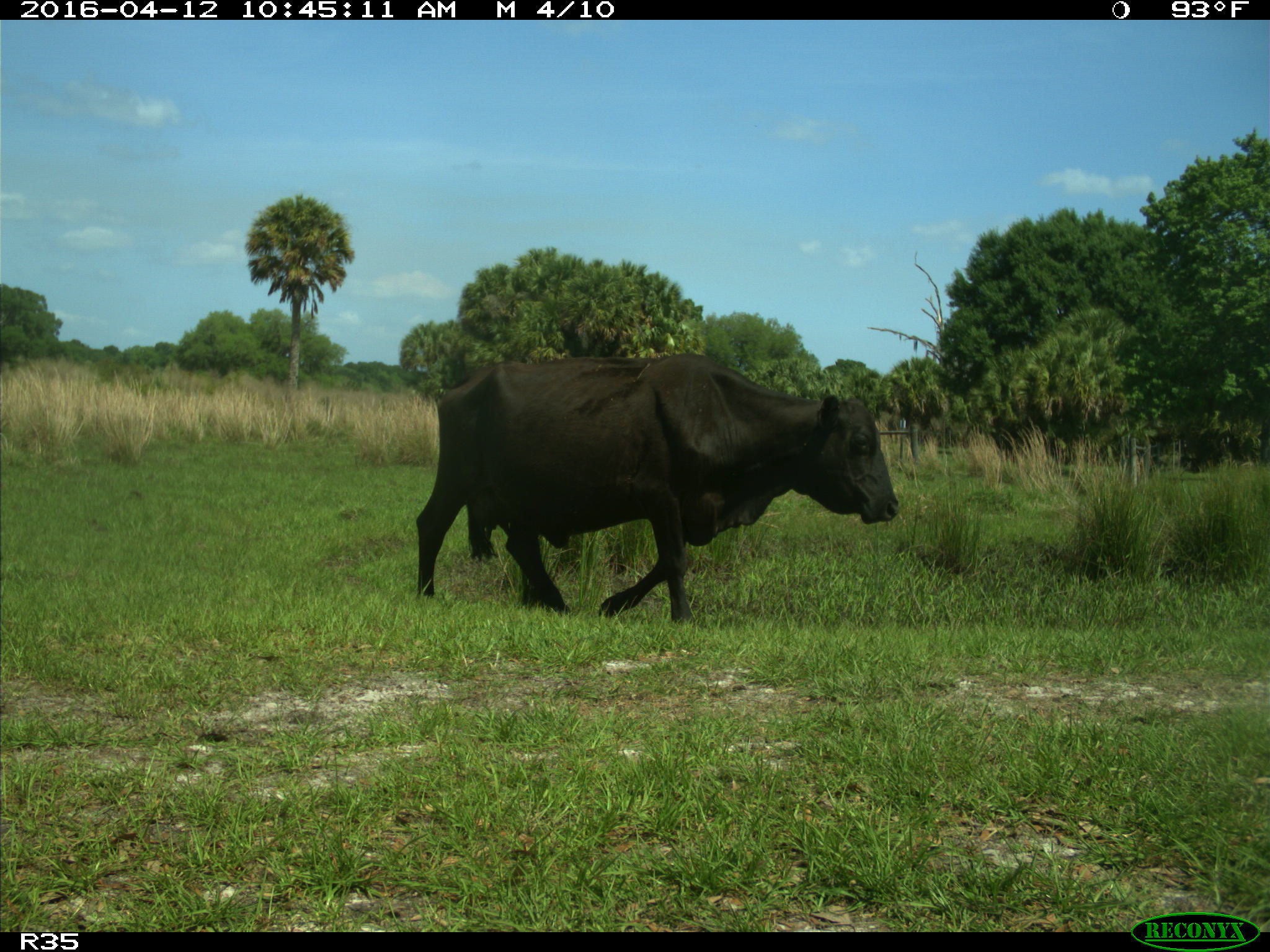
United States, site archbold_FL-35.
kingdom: Animalia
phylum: Chordata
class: Mammalia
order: Artiodactyla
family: Bovidae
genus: Bos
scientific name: Bos taurus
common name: domestic cow